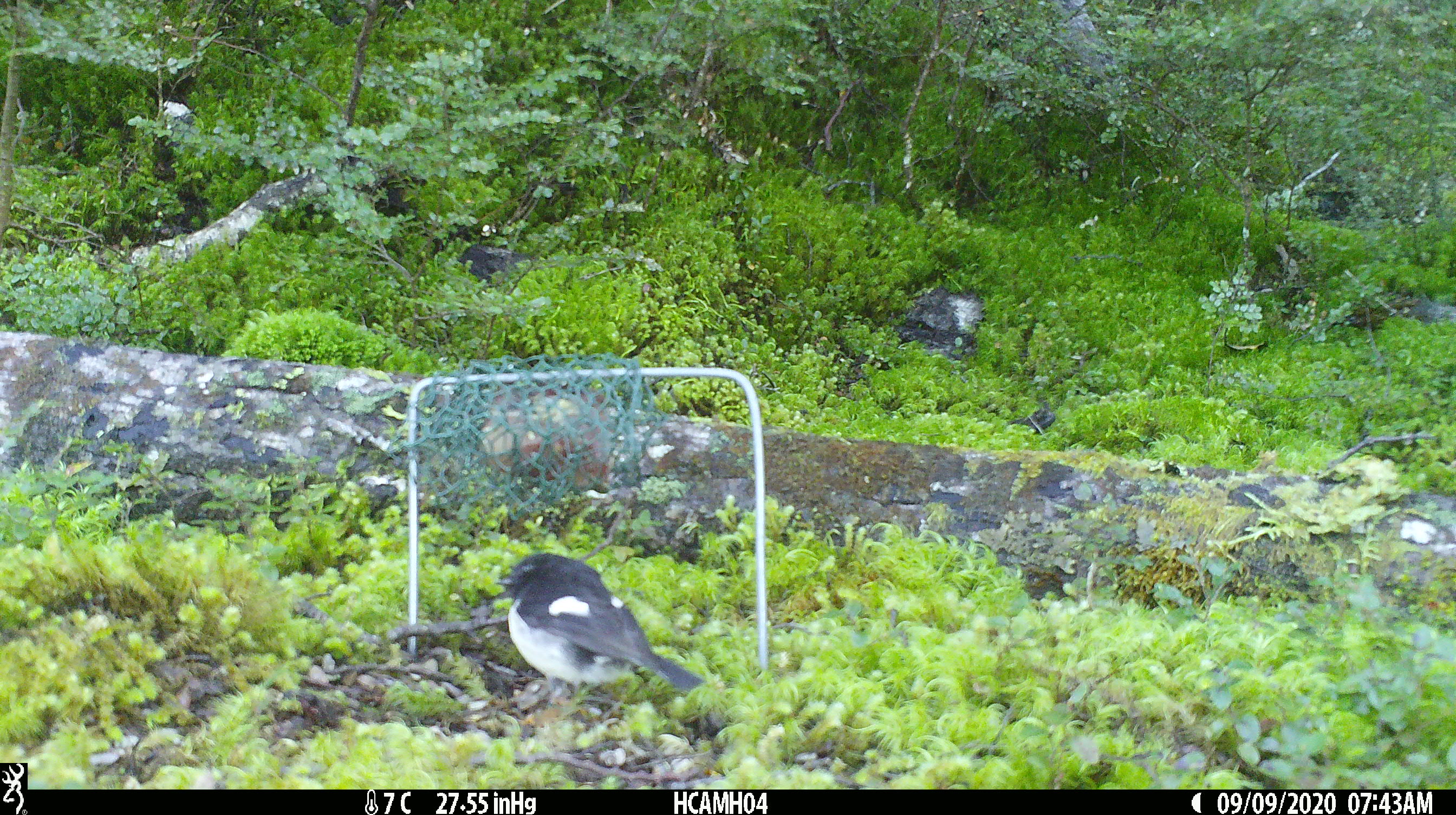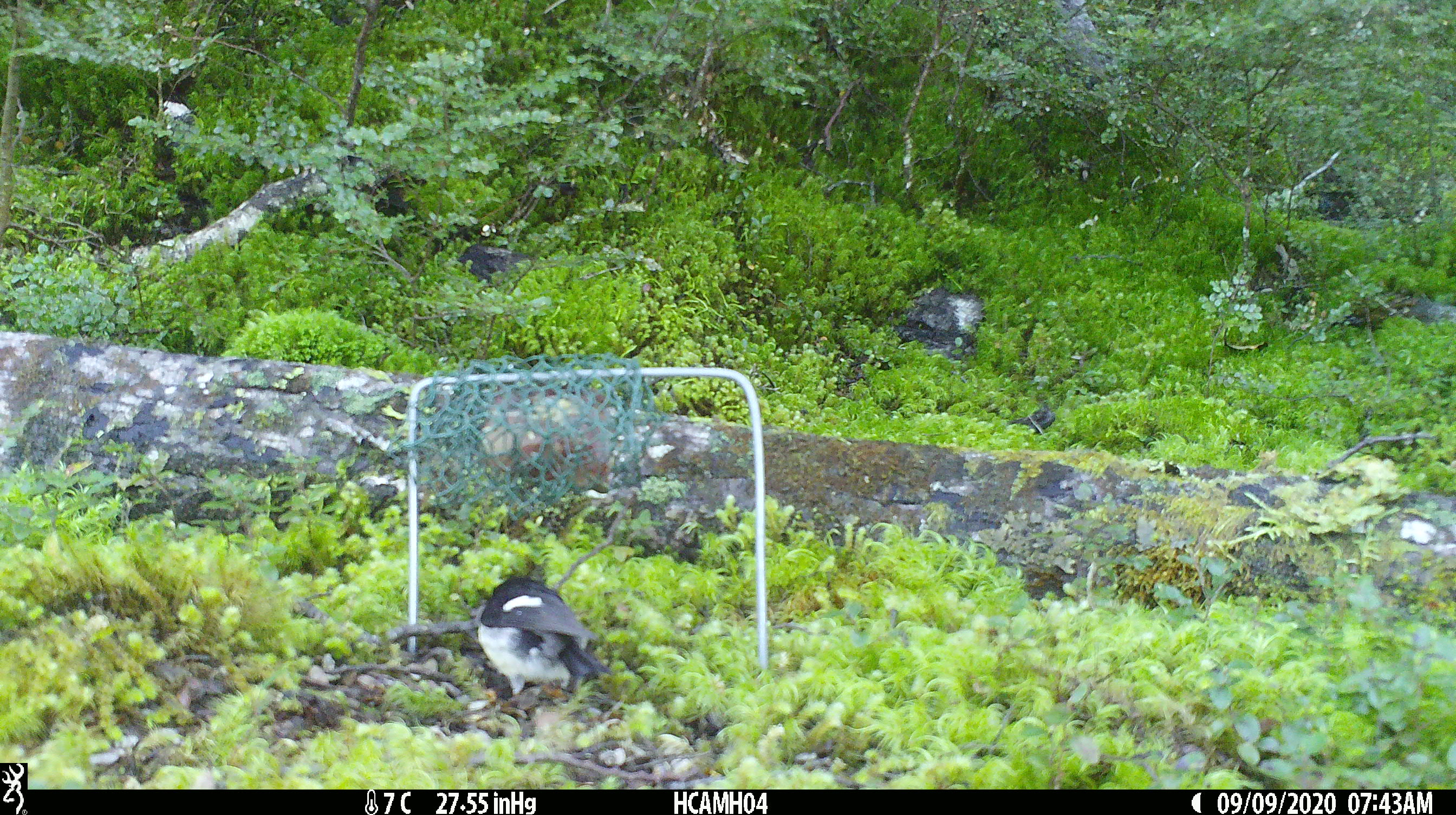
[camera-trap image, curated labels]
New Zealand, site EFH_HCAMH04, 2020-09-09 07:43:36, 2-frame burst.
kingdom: Animalia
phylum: Chordata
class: Aves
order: Passeriformes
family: Petroicidae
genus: Petroica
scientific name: Petroica macrocephala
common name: tomtit